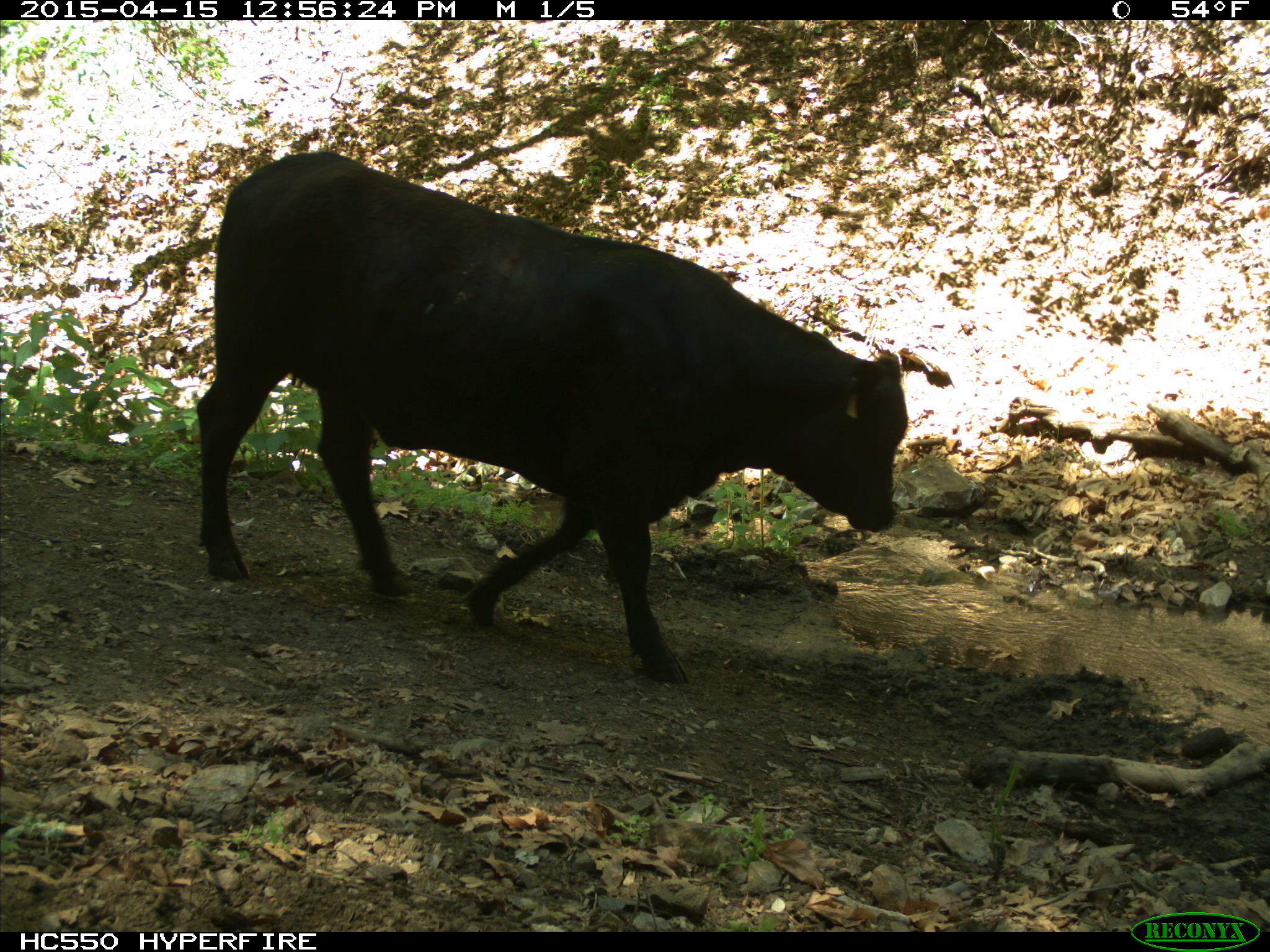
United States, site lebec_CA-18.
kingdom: Animalia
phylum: Chordata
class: Mammalia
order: Artiodactyla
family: Bovidae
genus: Bos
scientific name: Bos taurus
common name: domestic cow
Bos taurus (domestic cow).